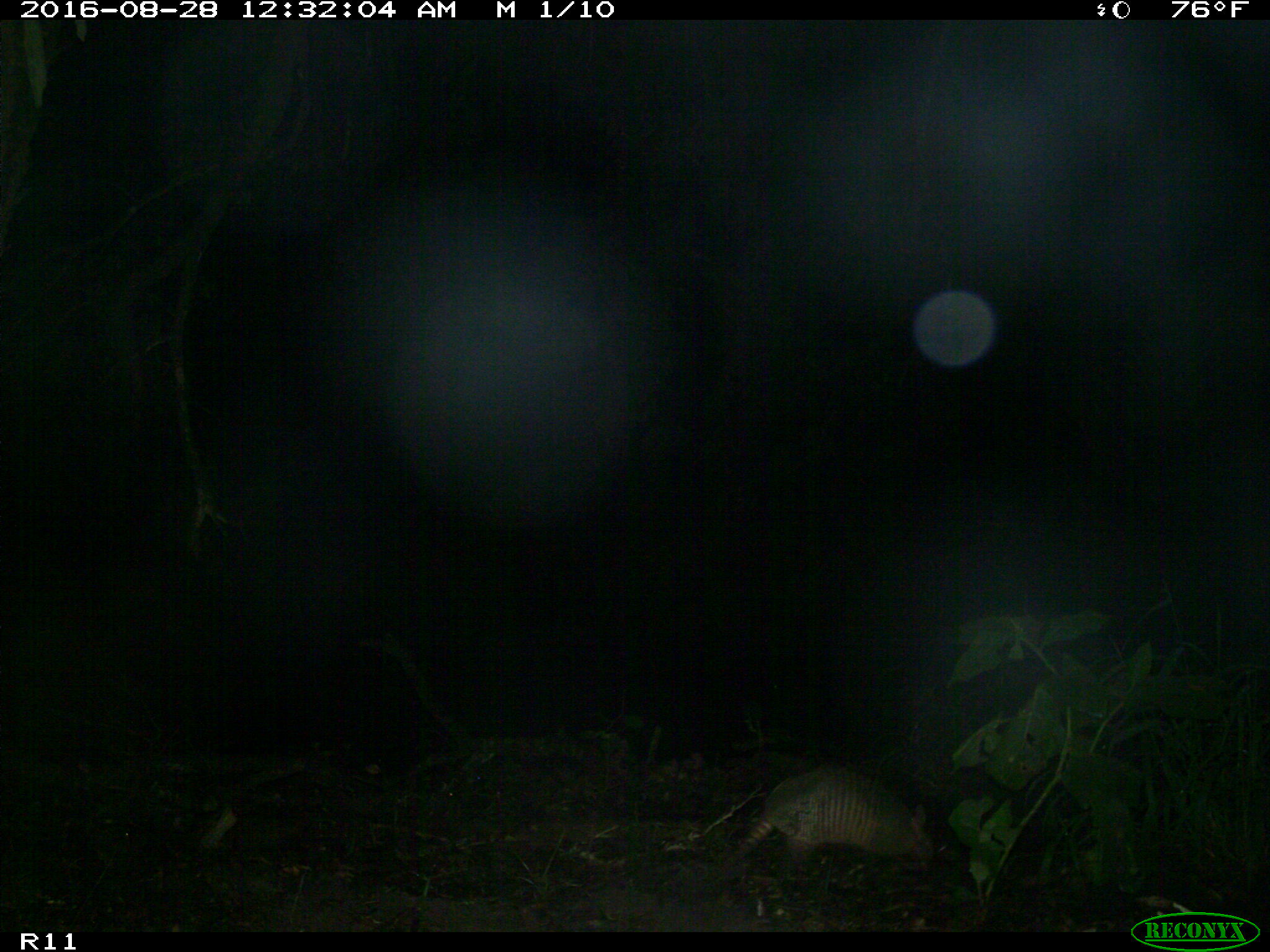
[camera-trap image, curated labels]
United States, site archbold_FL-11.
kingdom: Animalia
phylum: Chordata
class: Mammalia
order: Cingulata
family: Dasypodidae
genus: Dasypus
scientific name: Dasypus novemcinctus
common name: nine-banded armadillo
Dasypus novemcinctus (nine-banded armadillo).